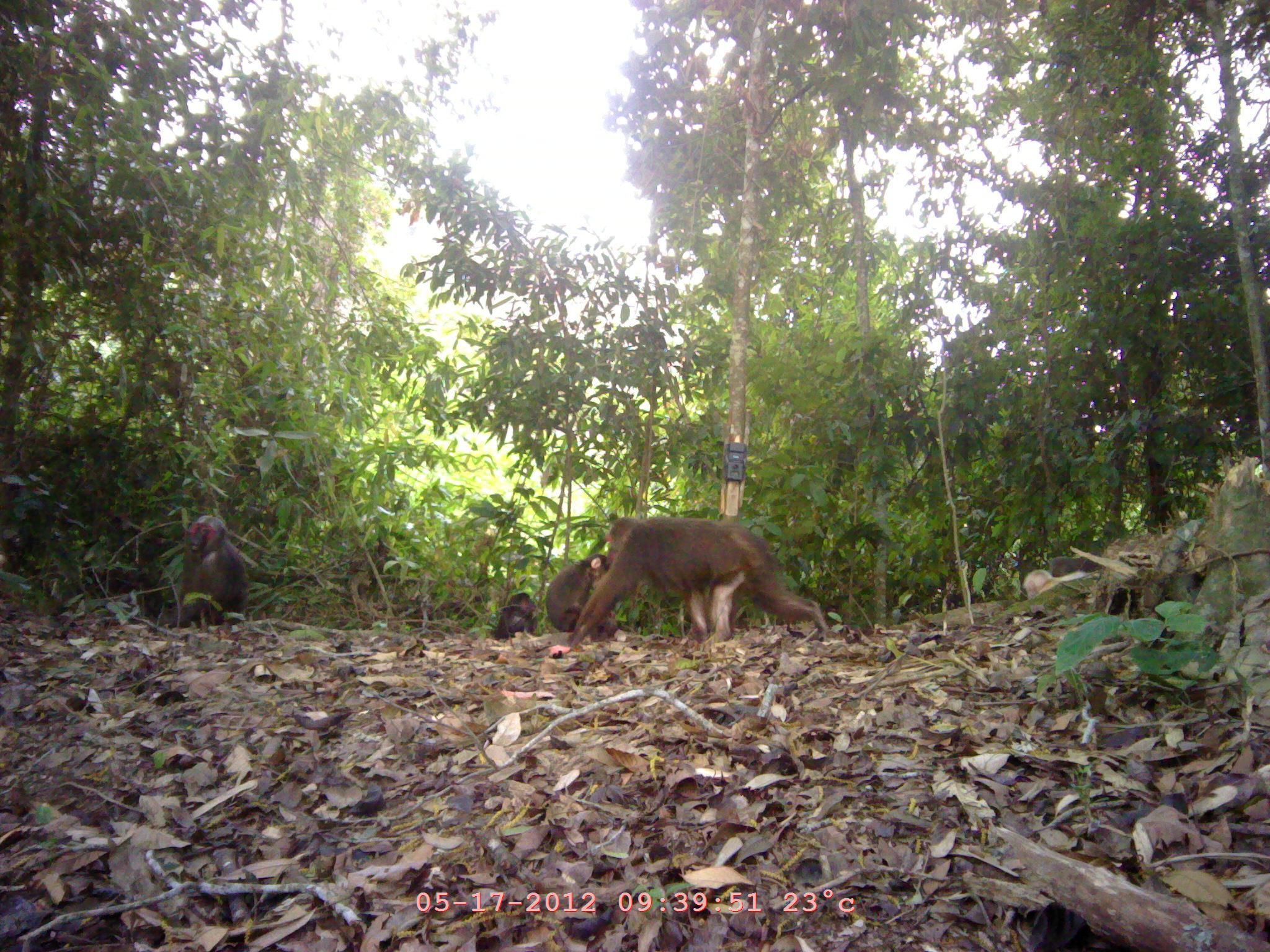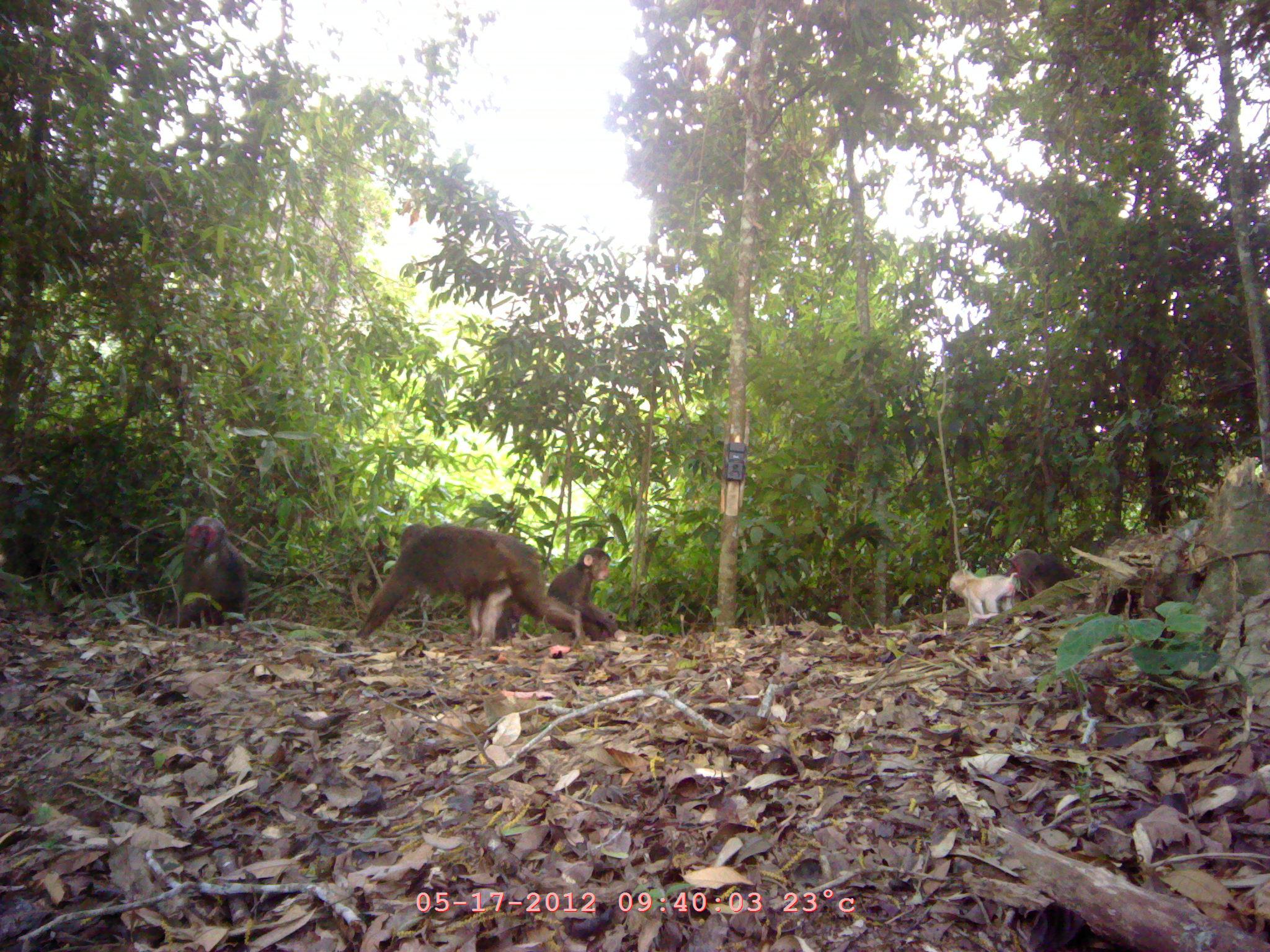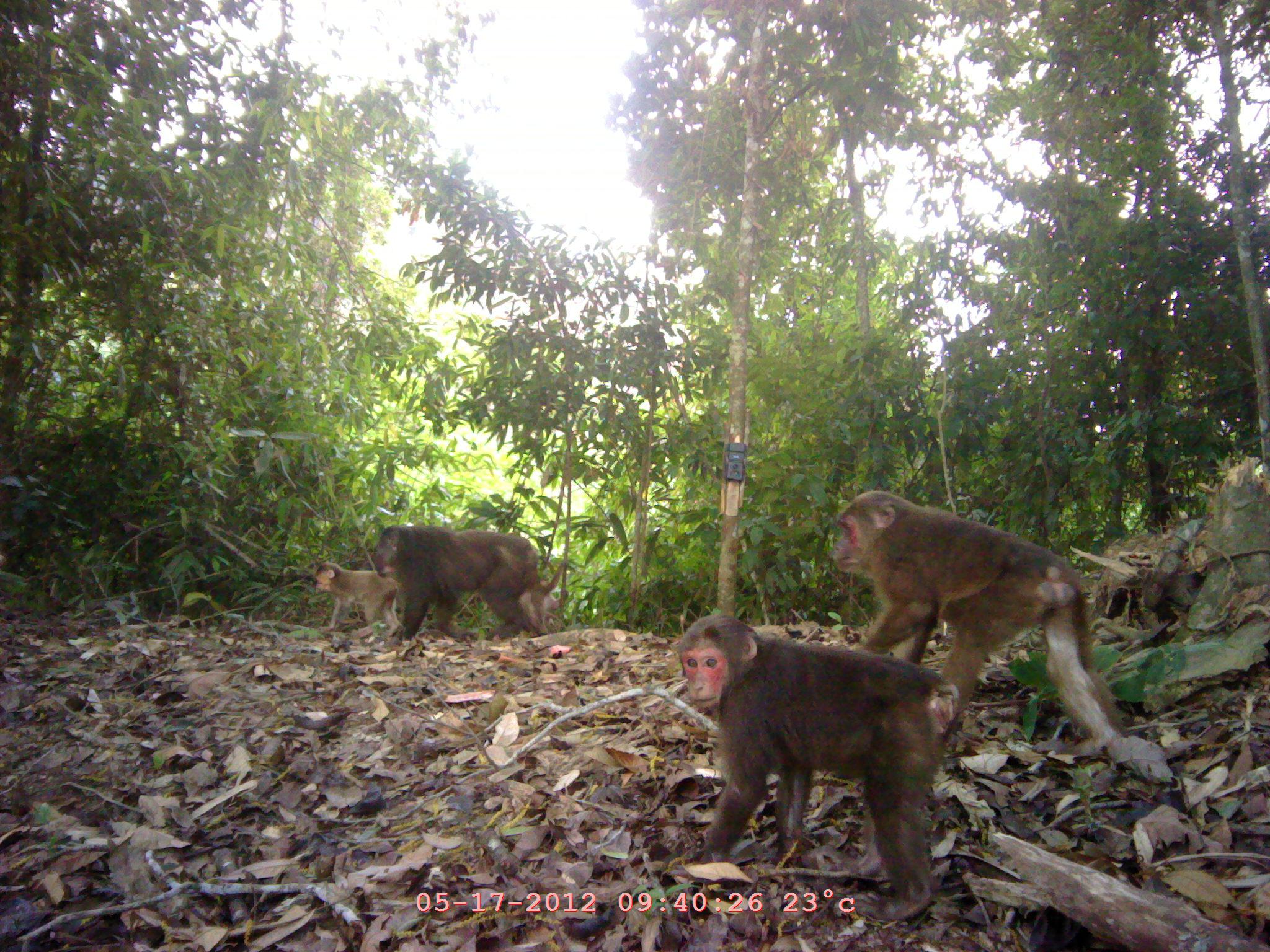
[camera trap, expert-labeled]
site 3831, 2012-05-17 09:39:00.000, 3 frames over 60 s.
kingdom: Animalia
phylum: Chordata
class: Mammalia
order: Primates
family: Cercopithecidae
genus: Macaca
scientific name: Macaca arctoides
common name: stump-tailed macaque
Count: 6.